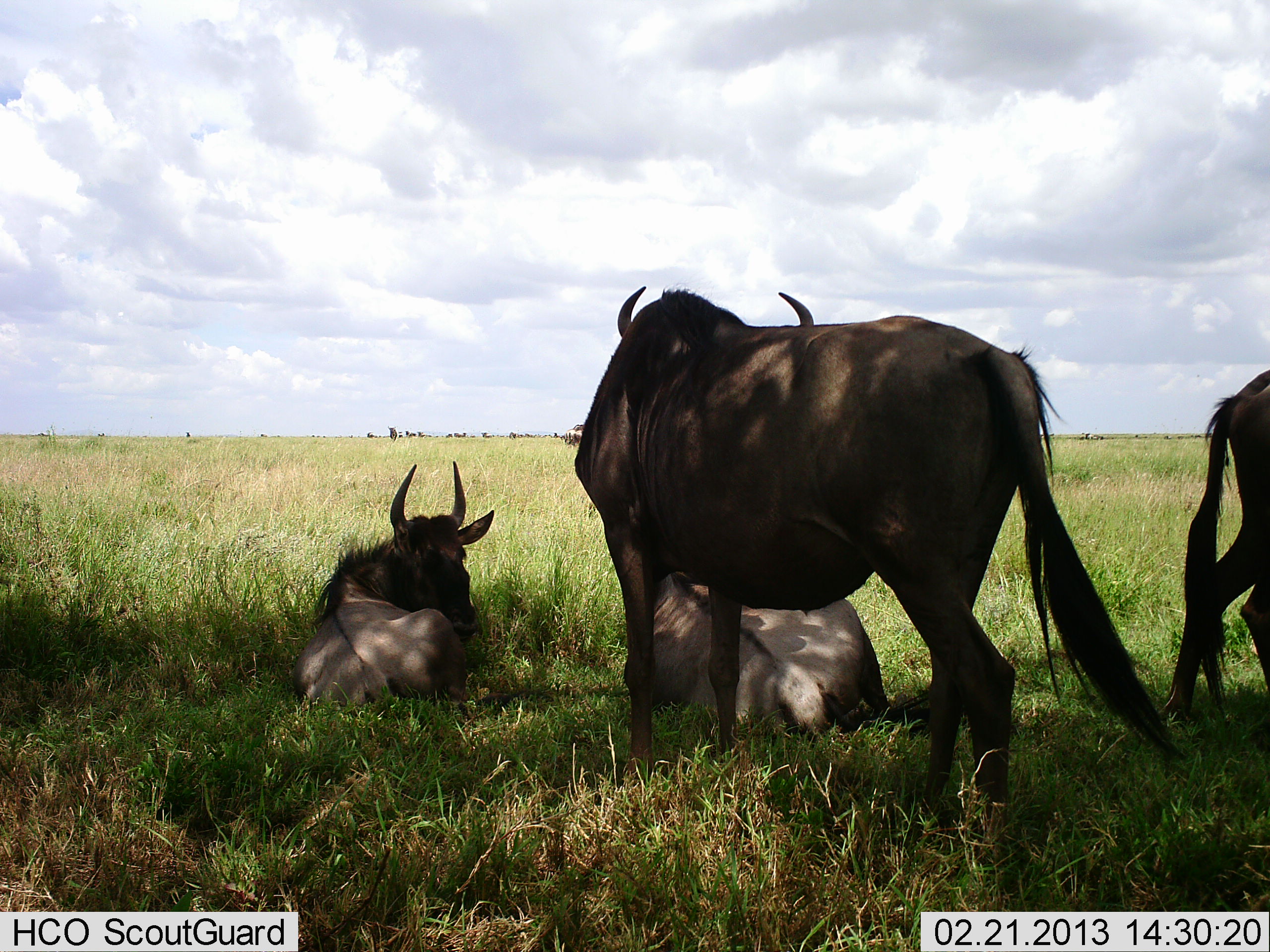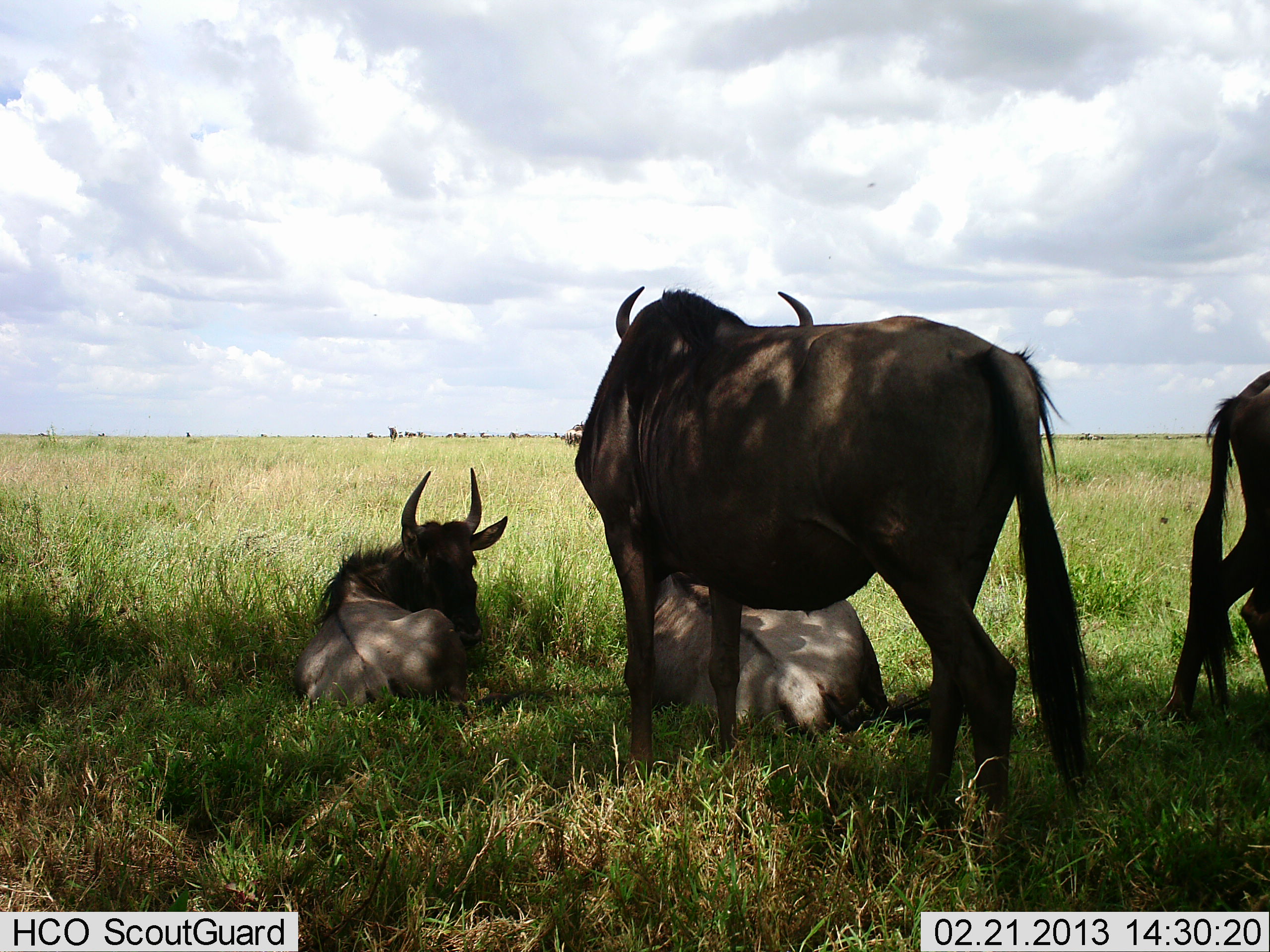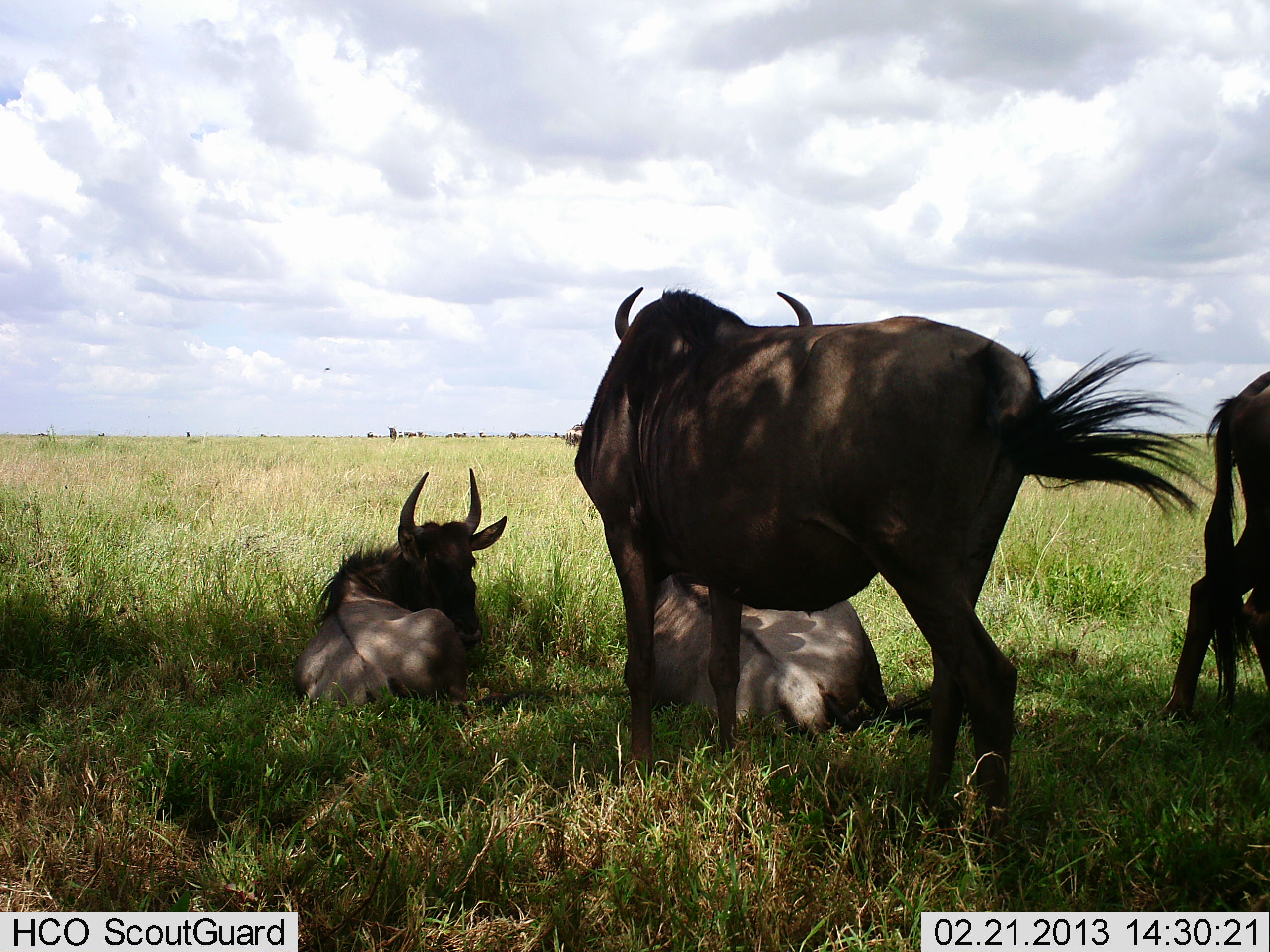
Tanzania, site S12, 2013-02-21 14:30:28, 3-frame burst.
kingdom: Animalia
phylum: Chordata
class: Mammalia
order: Artiodactyla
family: Bovidae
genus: Connochaetes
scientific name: Connochaetes taurinus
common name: blue wildebeest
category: wildebeest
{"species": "wildebeest (blue wildebeest) (Connochaetes taurinus)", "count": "4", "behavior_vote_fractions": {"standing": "85%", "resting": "100%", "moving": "0%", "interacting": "0%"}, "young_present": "8%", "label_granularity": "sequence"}